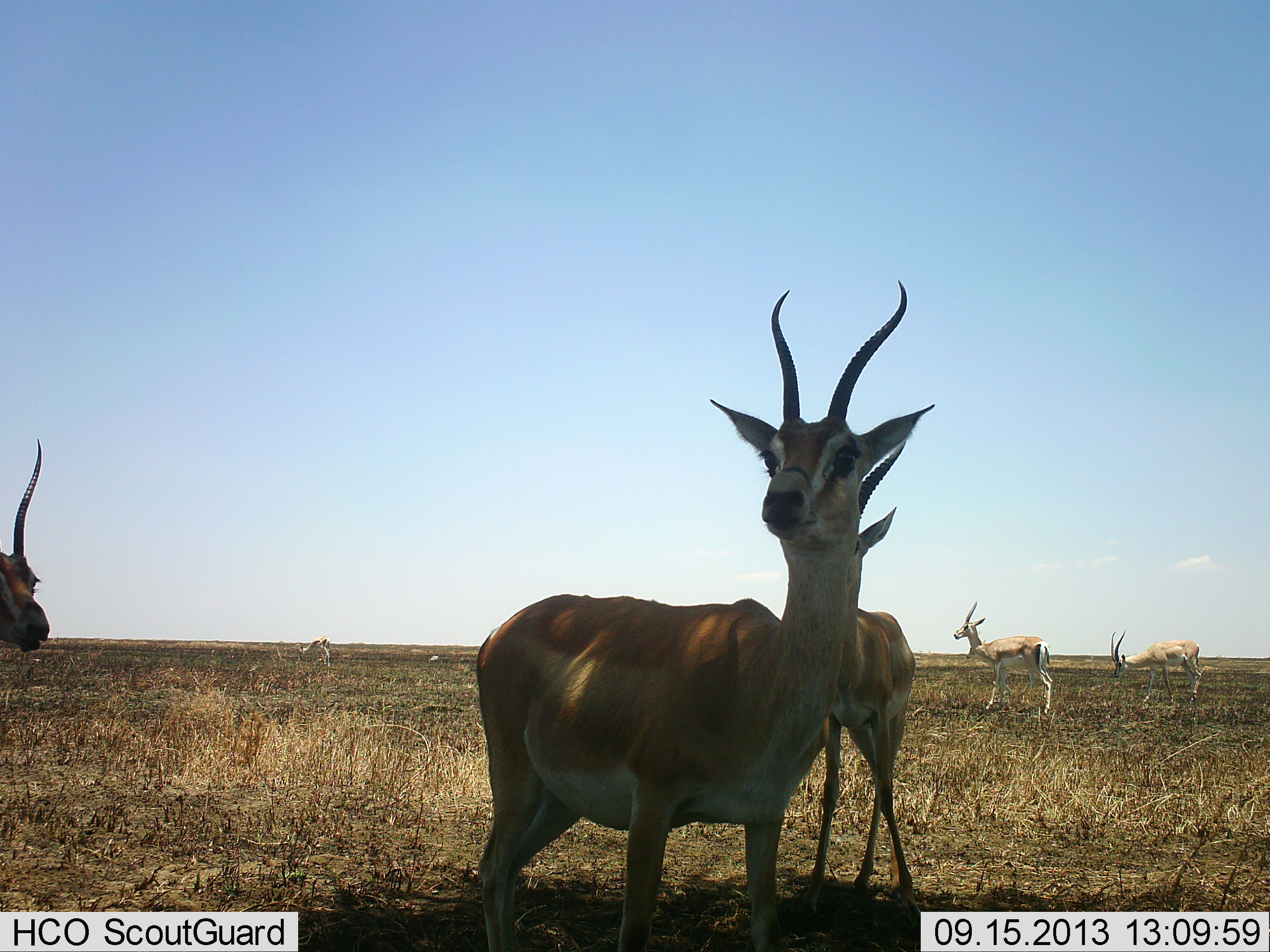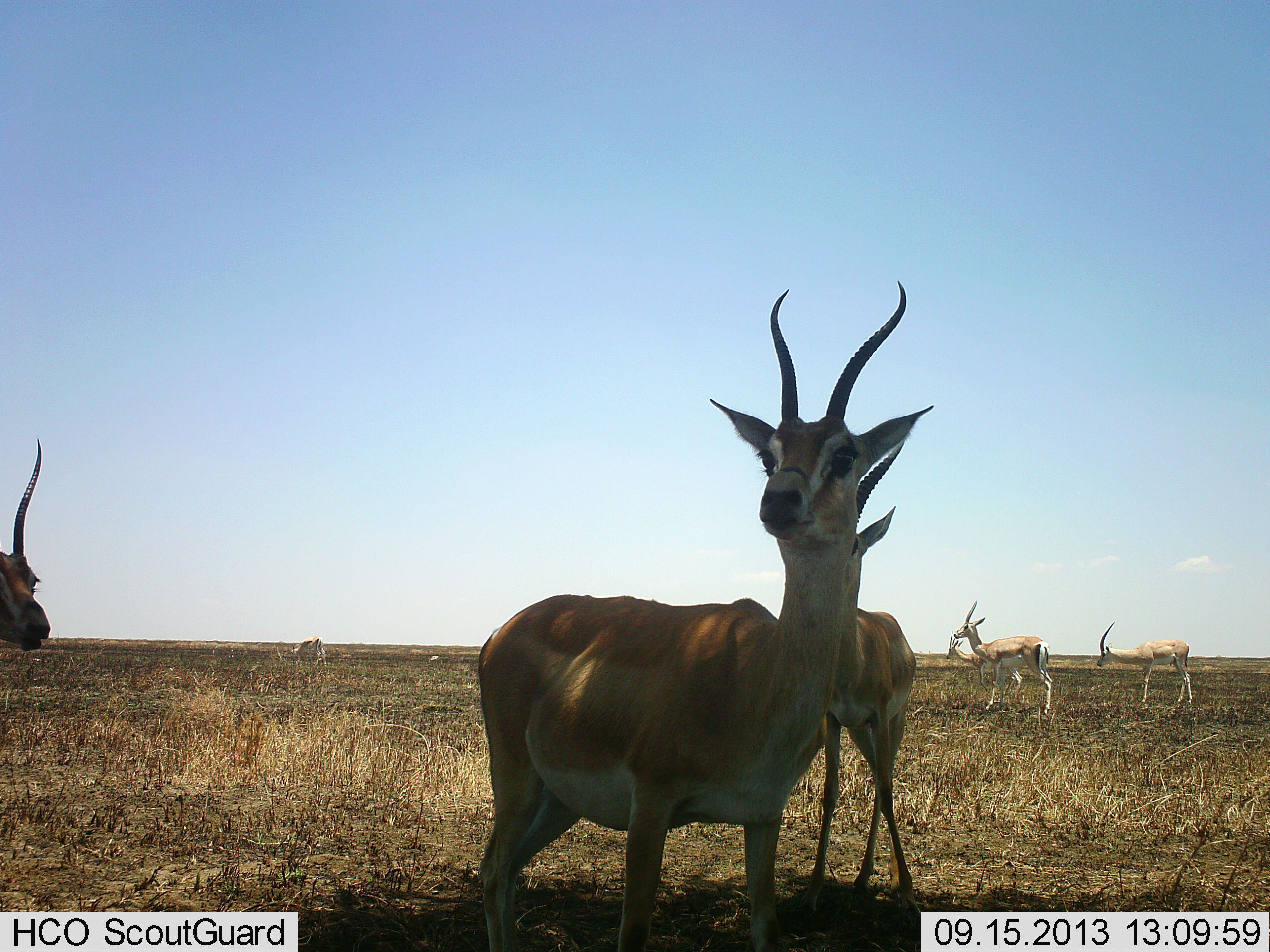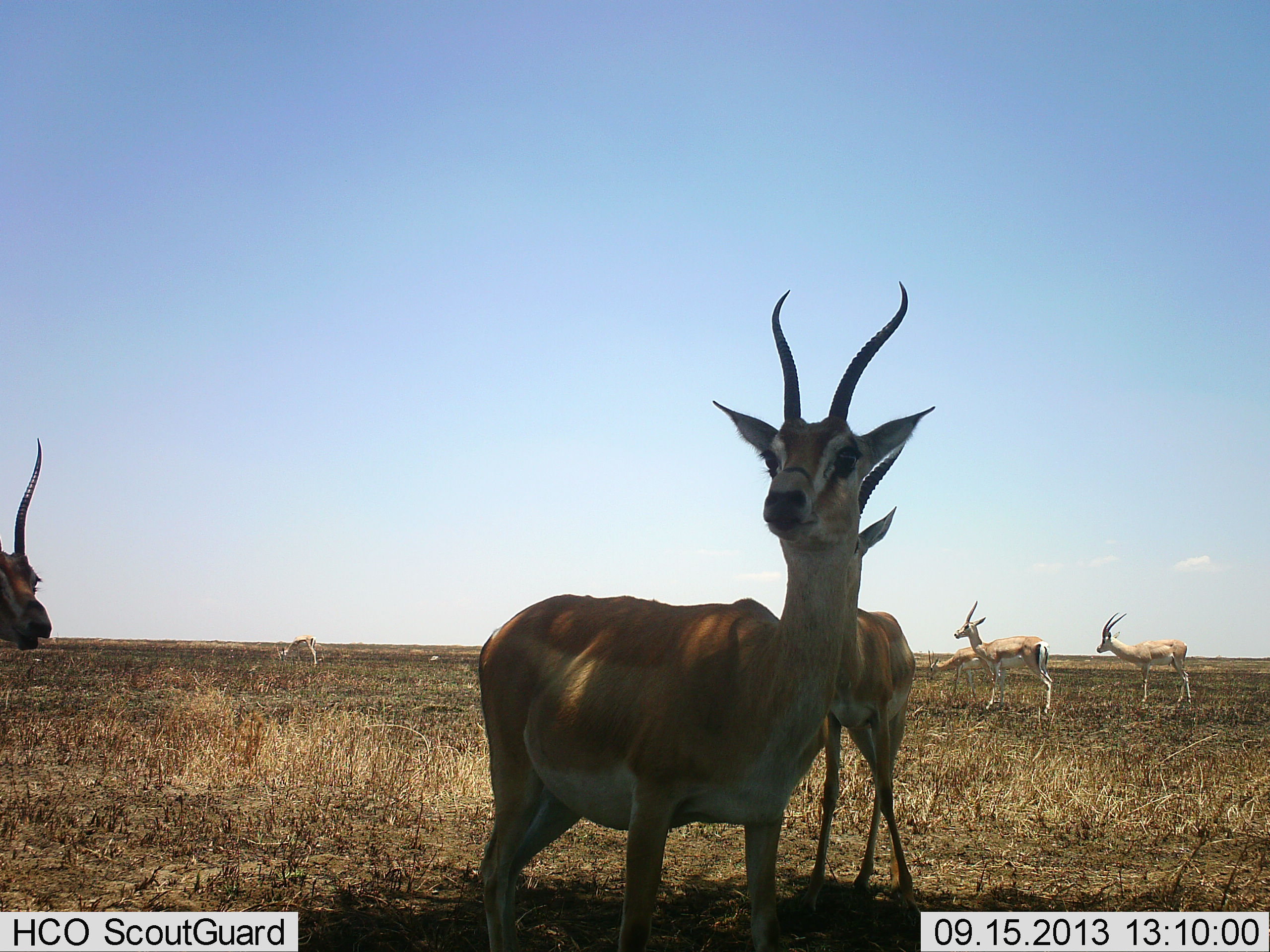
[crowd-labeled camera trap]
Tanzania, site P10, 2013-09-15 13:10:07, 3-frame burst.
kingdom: Animalia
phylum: Chordata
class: Mammalia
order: Artiodactyla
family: Bovidae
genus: Nanger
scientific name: Nanger granti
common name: grant's gazelle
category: gazellegrants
Gazellegrants (grant's gazelle) (Nanger granti), count 7. Behavior (volunteer vote fractions): standing 87%, resting 0%, moving 37%, interacting 0%. Young present (vote fraction): 3%. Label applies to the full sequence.